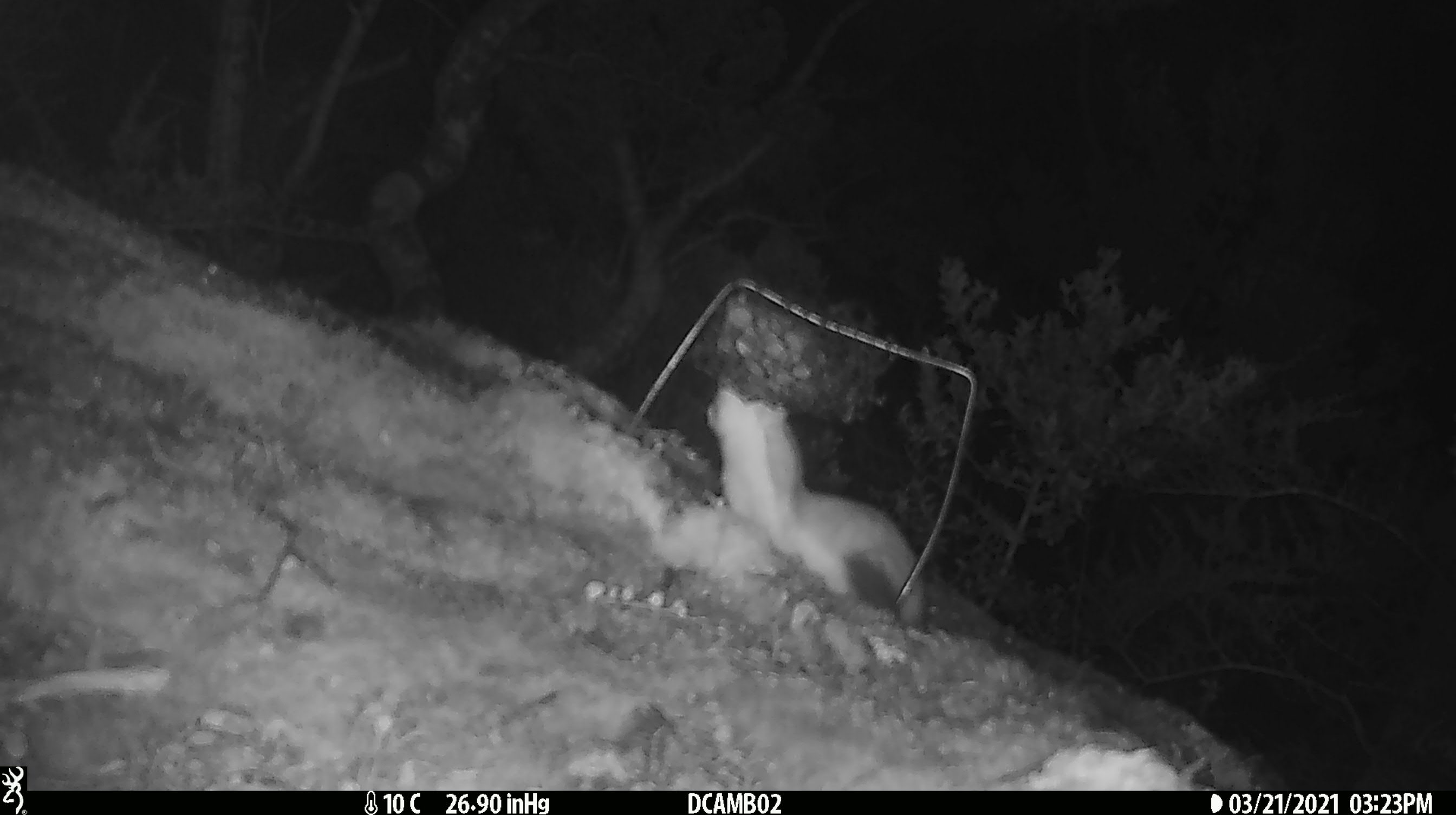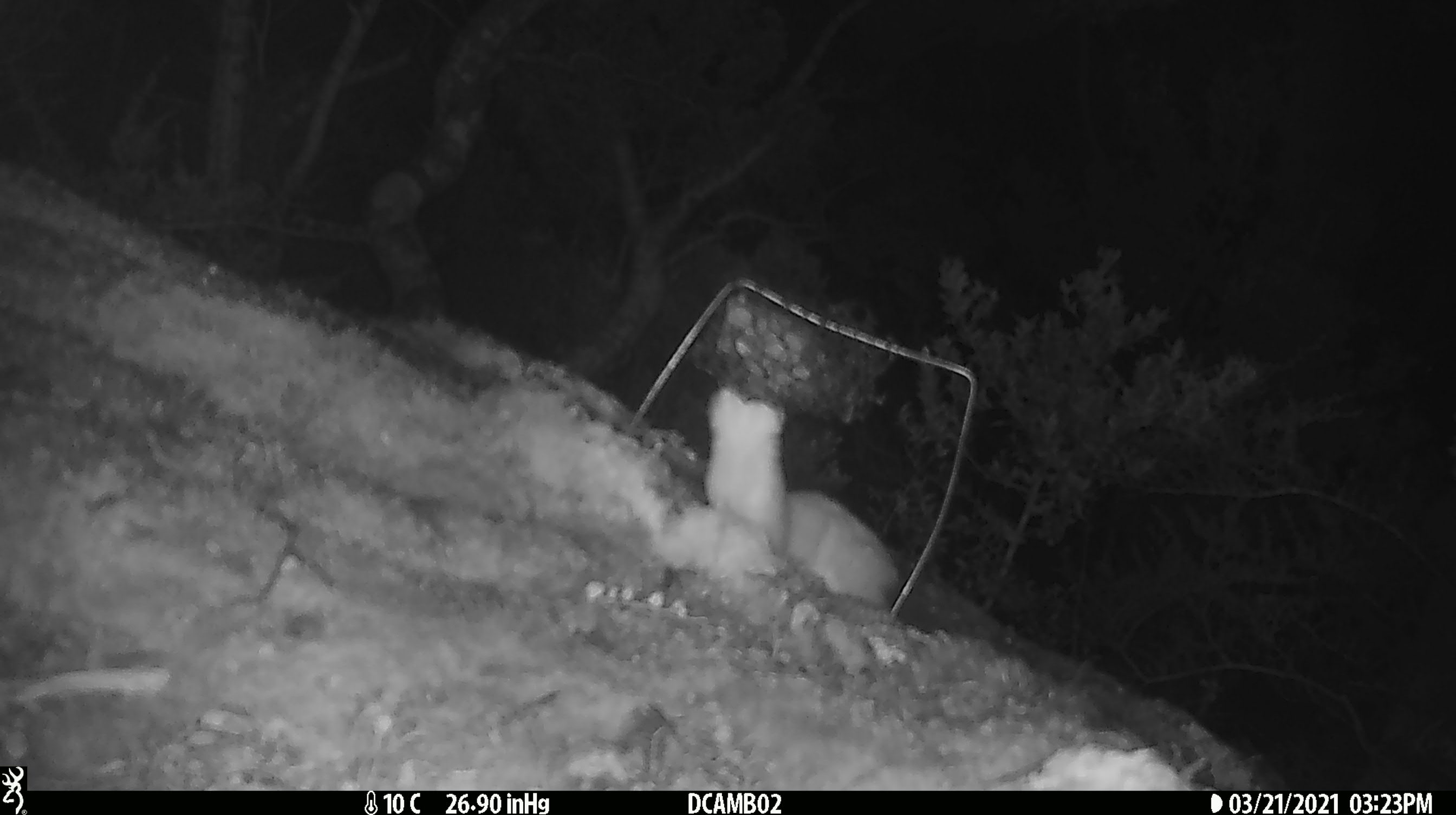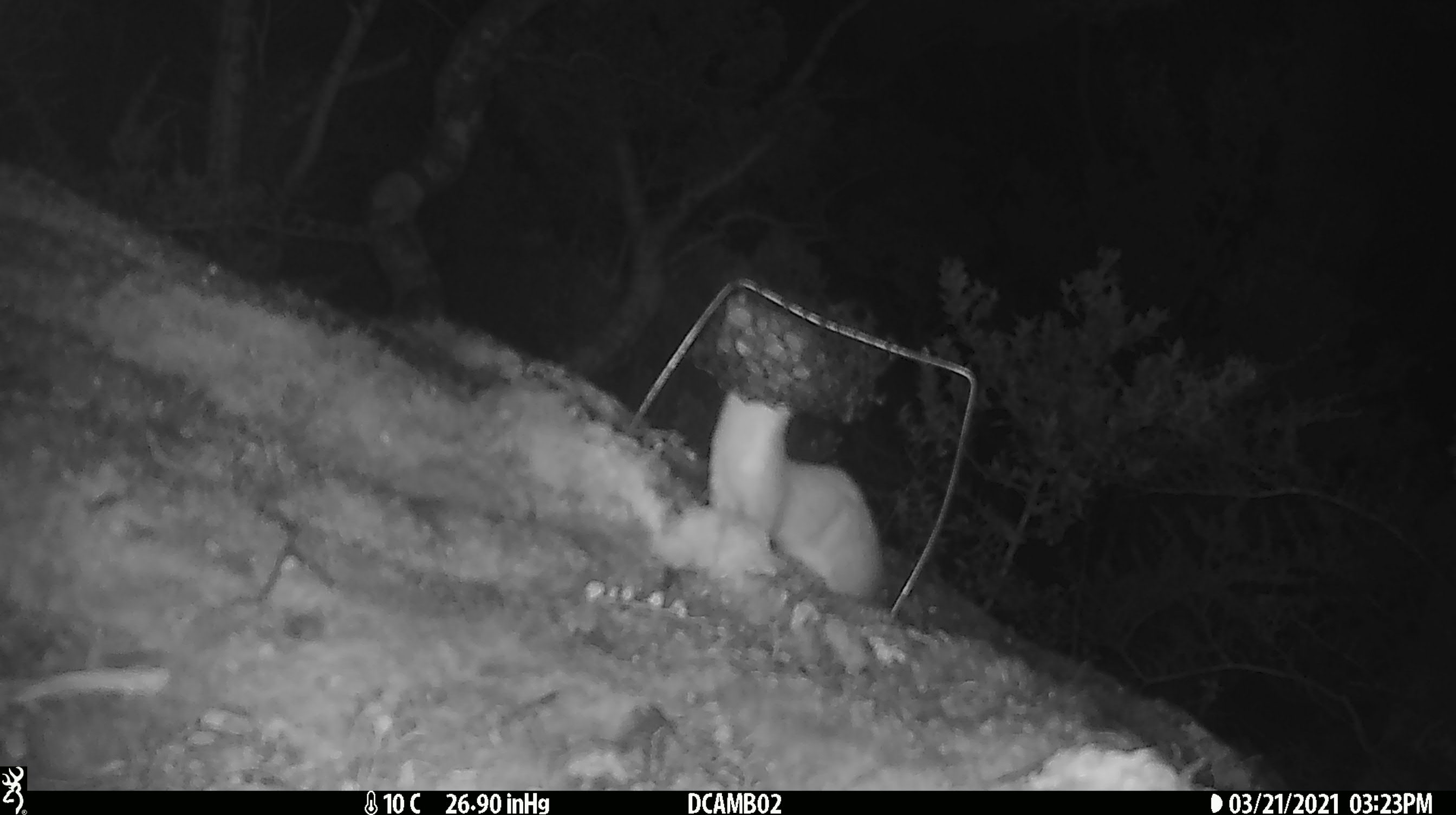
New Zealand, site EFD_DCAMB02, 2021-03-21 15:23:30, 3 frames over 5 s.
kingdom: Animalia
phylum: Chordata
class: Mammalia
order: Carnivora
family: Mustelidae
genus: Mustela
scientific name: Mustela erminea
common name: stoat